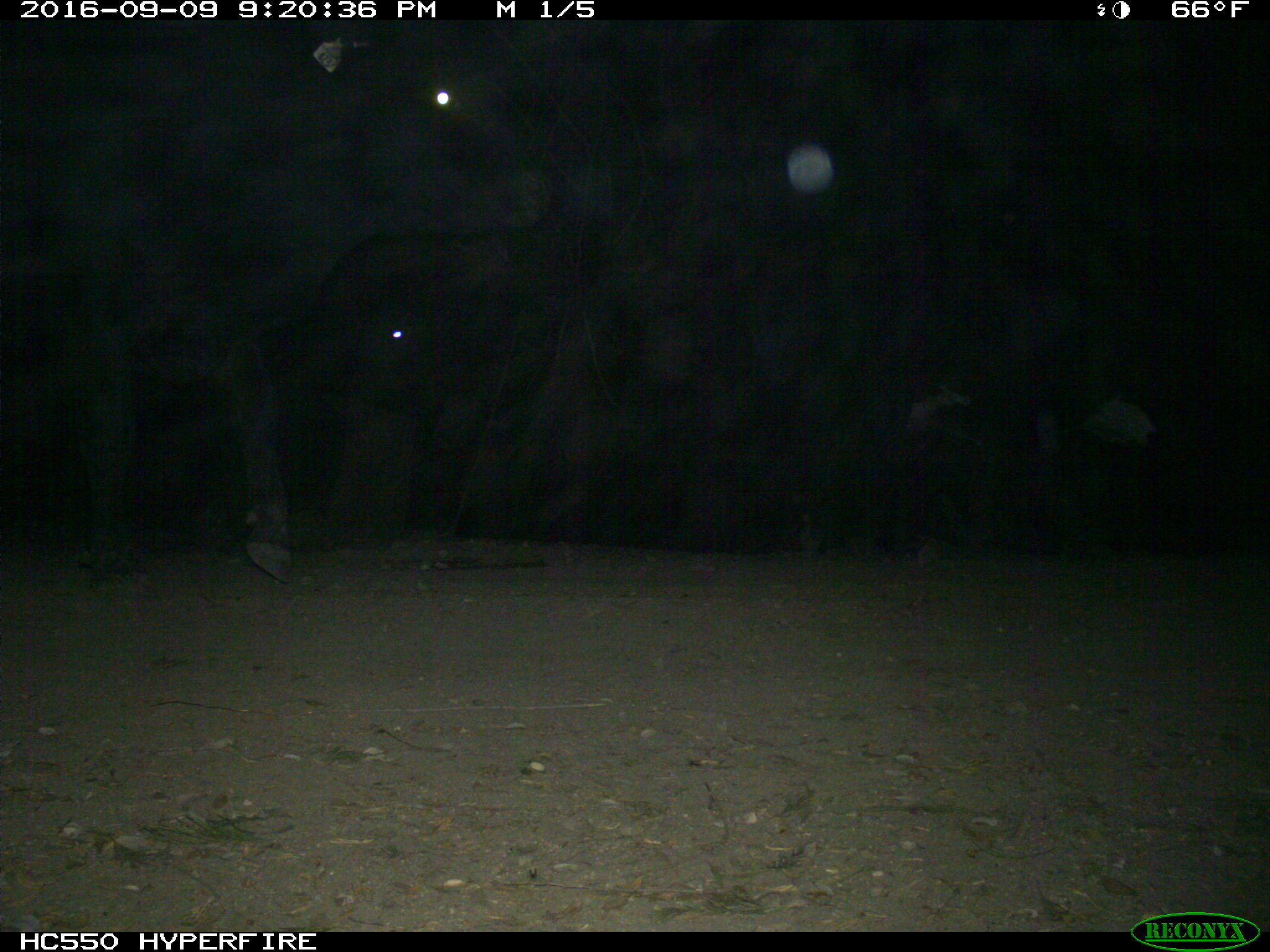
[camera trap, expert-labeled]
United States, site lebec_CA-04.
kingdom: Animalia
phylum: Chordata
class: Mammalia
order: Artiodactyla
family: Bovidae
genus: Bos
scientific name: Bos taurus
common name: domestic cow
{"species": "Bos taurus (domestic cow)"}